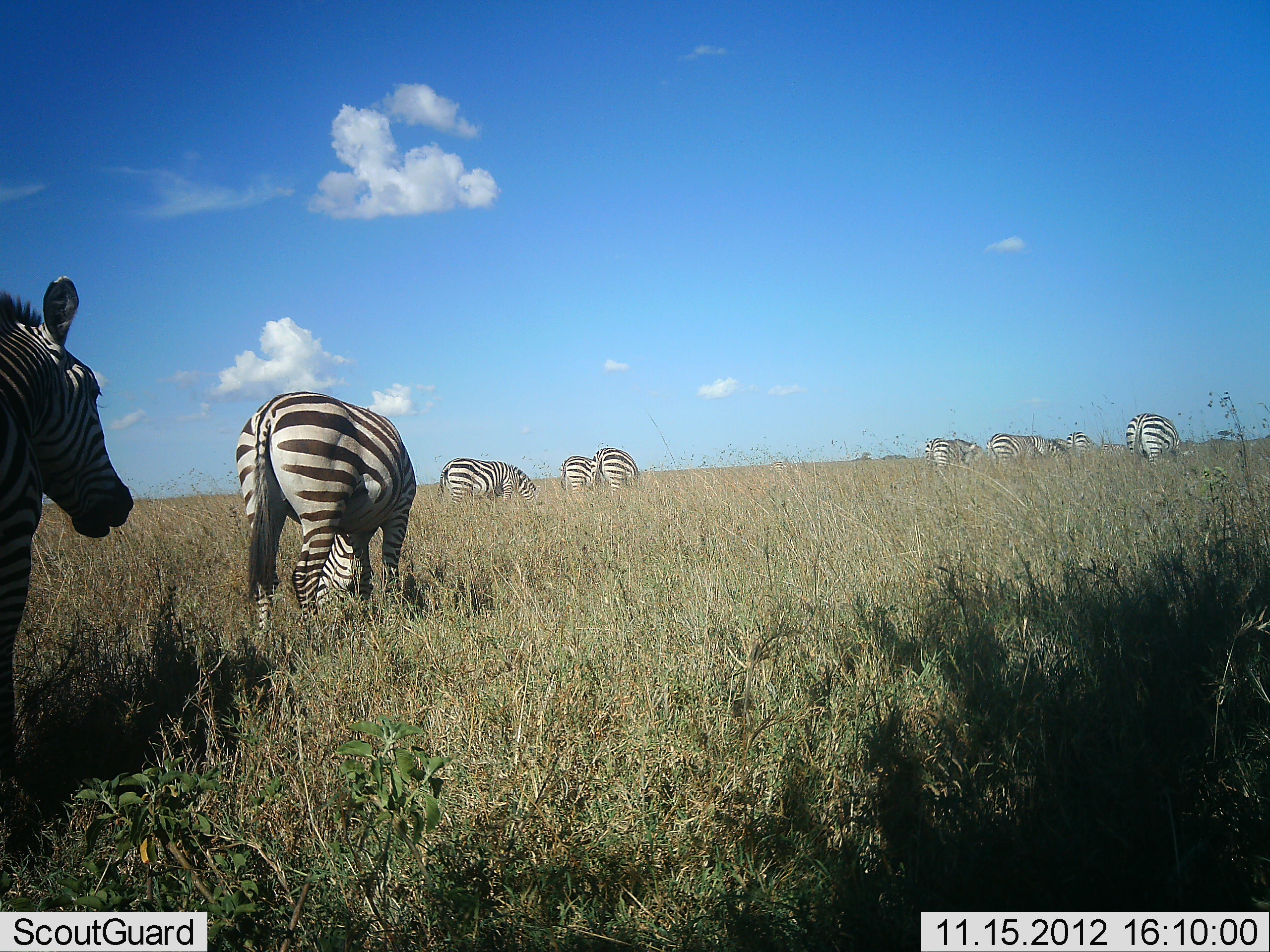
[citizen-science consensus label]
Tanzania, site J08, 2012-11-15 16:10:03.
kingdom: Animalia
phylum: Chordata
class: Mammalia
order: Perissodactyla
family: Equidae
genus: Equus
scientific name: Equus quagga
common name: plains zebra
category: zebra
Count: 10.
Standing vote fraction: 70%.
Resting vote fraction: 0%.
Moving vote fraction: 50%.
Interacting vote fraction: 10%.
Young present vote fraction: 0%.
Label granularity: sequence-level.